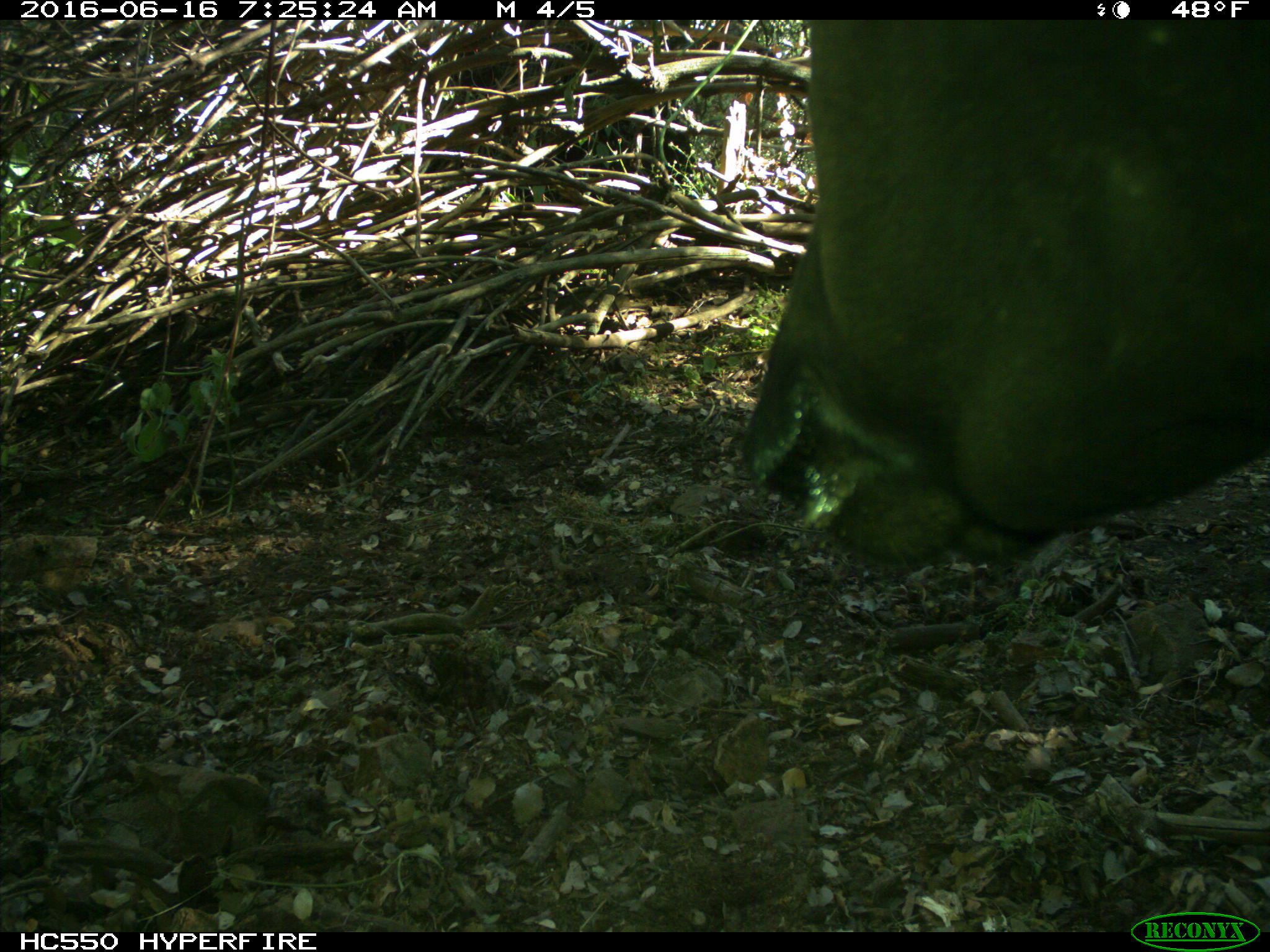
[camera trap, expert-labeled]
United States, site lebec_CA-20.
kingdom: Animalia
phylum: Chordata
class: Mammalia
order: Artiodactyla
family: Bovidae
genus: Bos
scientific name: Bos taurus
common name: domestic cow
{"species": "Bos taurus (domestic cow)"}